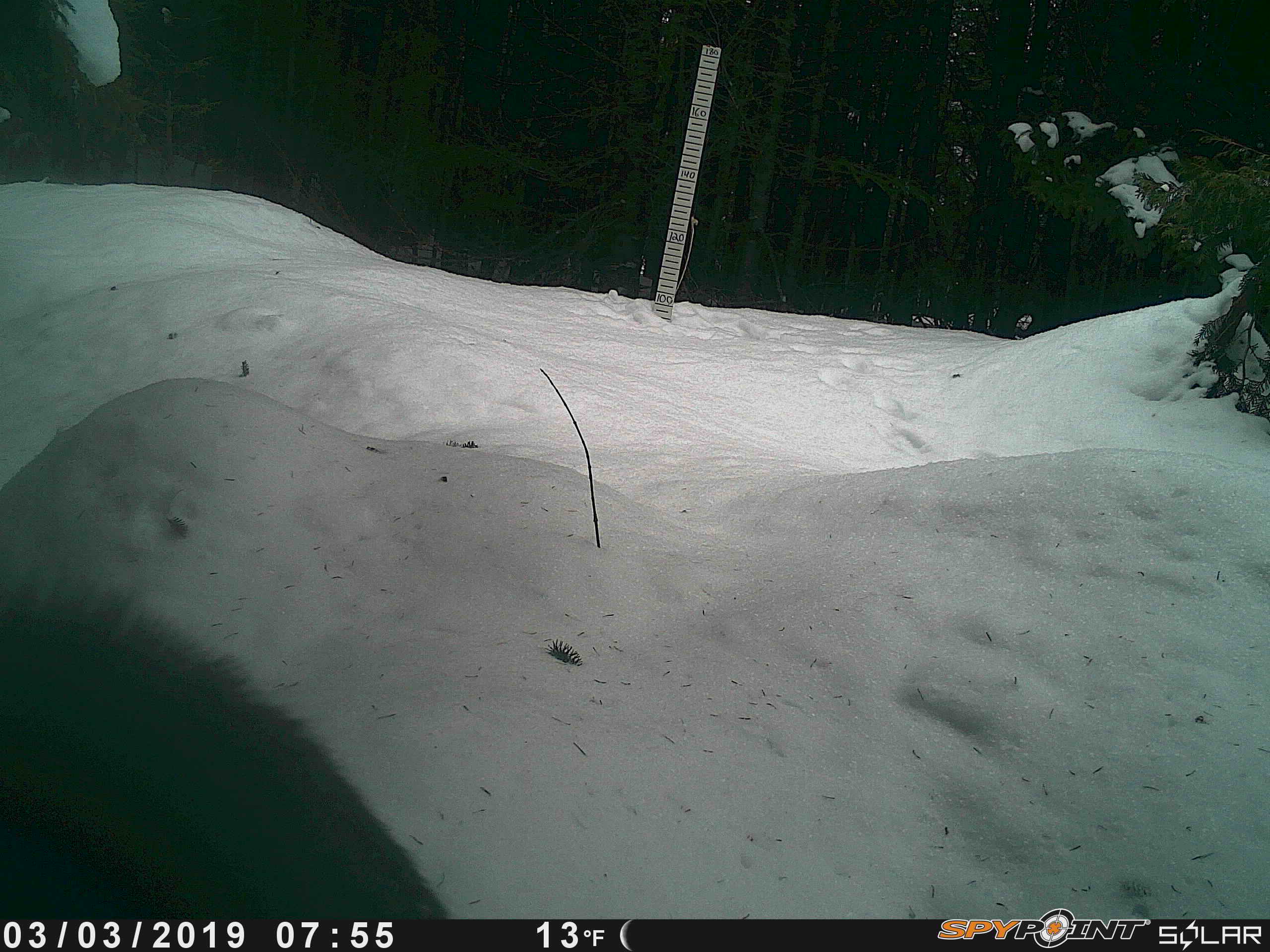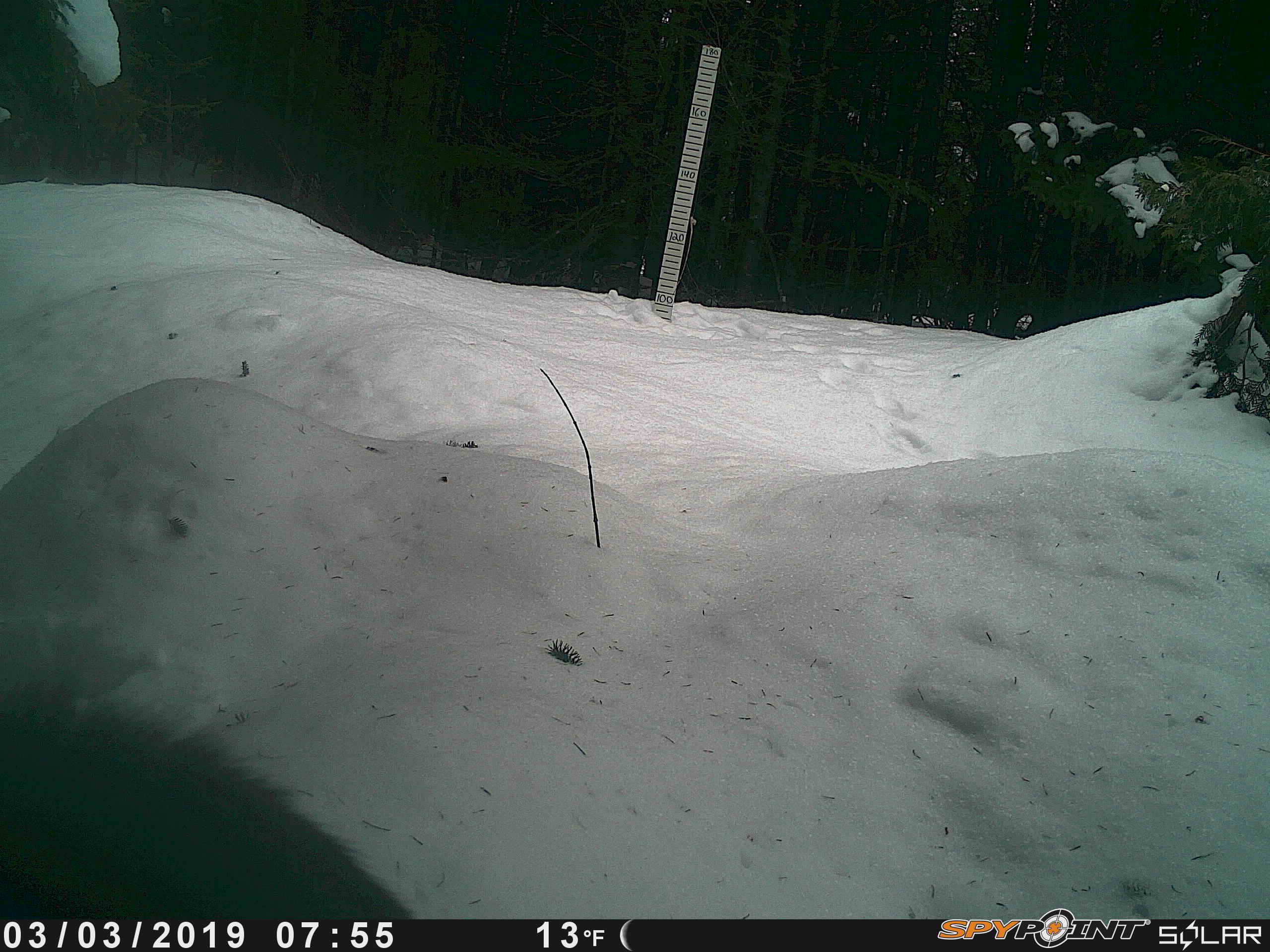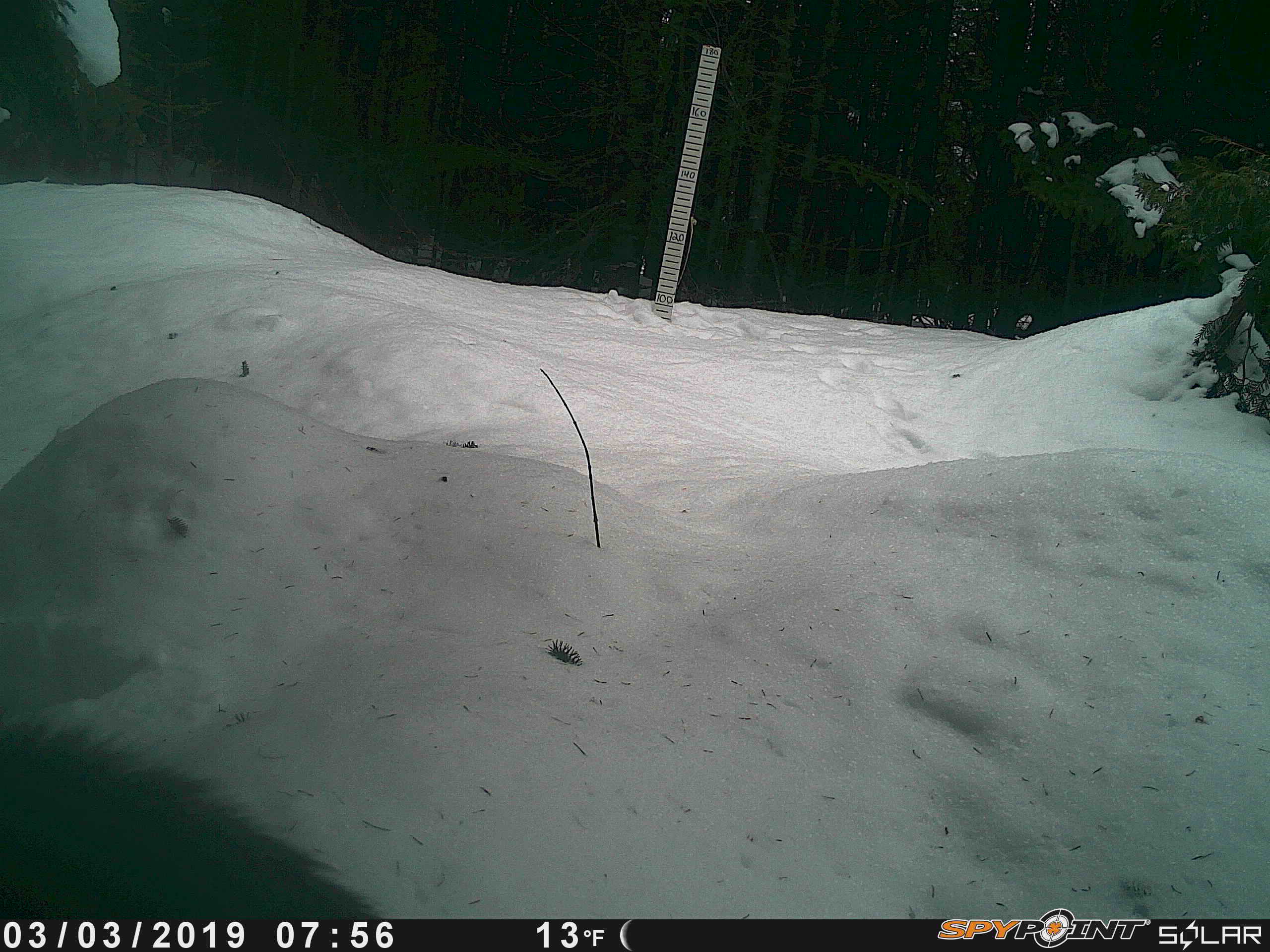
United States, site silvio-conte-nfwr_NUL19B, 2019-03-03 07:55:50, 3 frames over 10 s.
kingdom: Animalia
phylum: Chordata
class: Mammalia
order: Artiodactyla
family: Cervidae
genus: Alces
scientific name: Alces alces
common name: moose